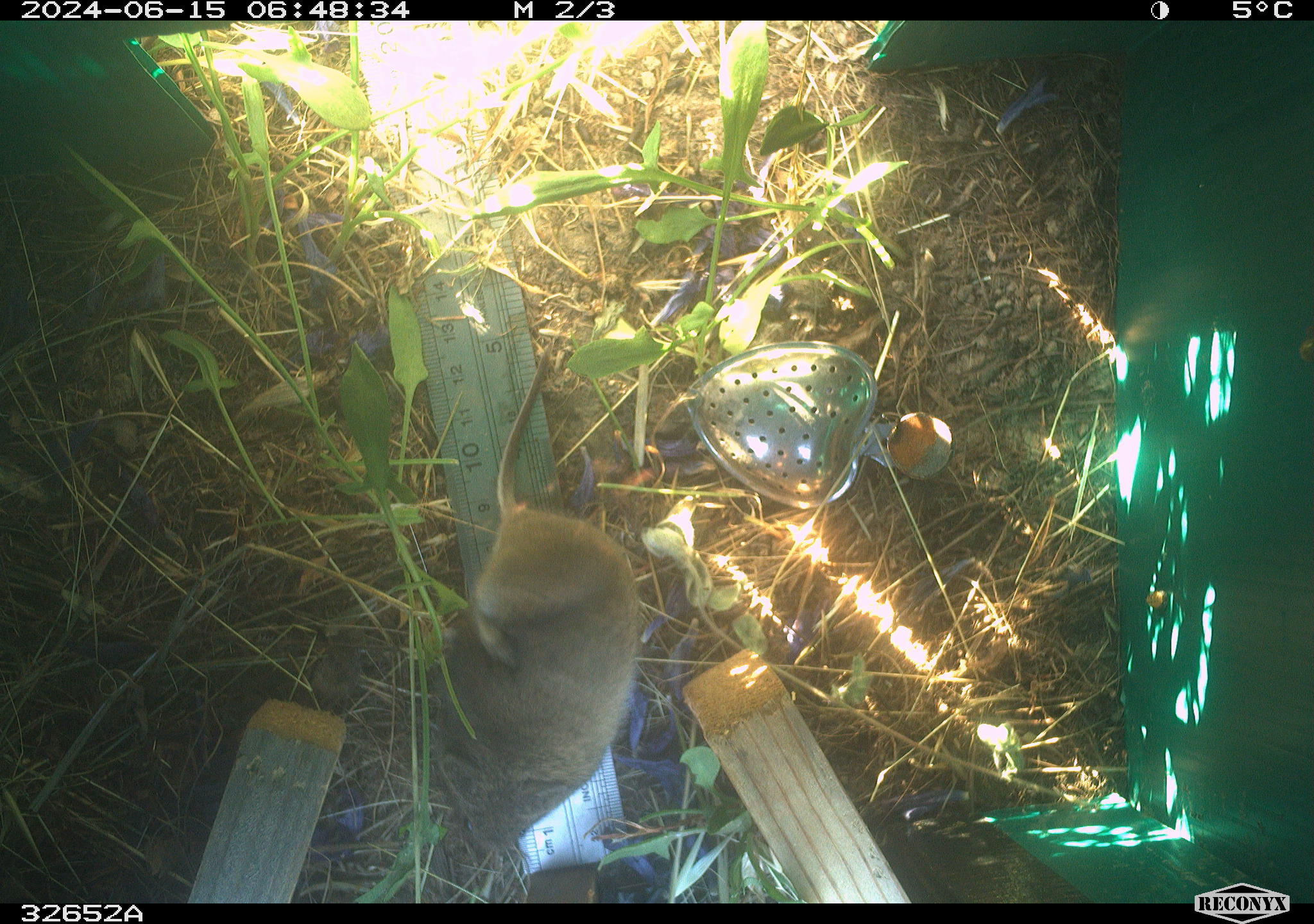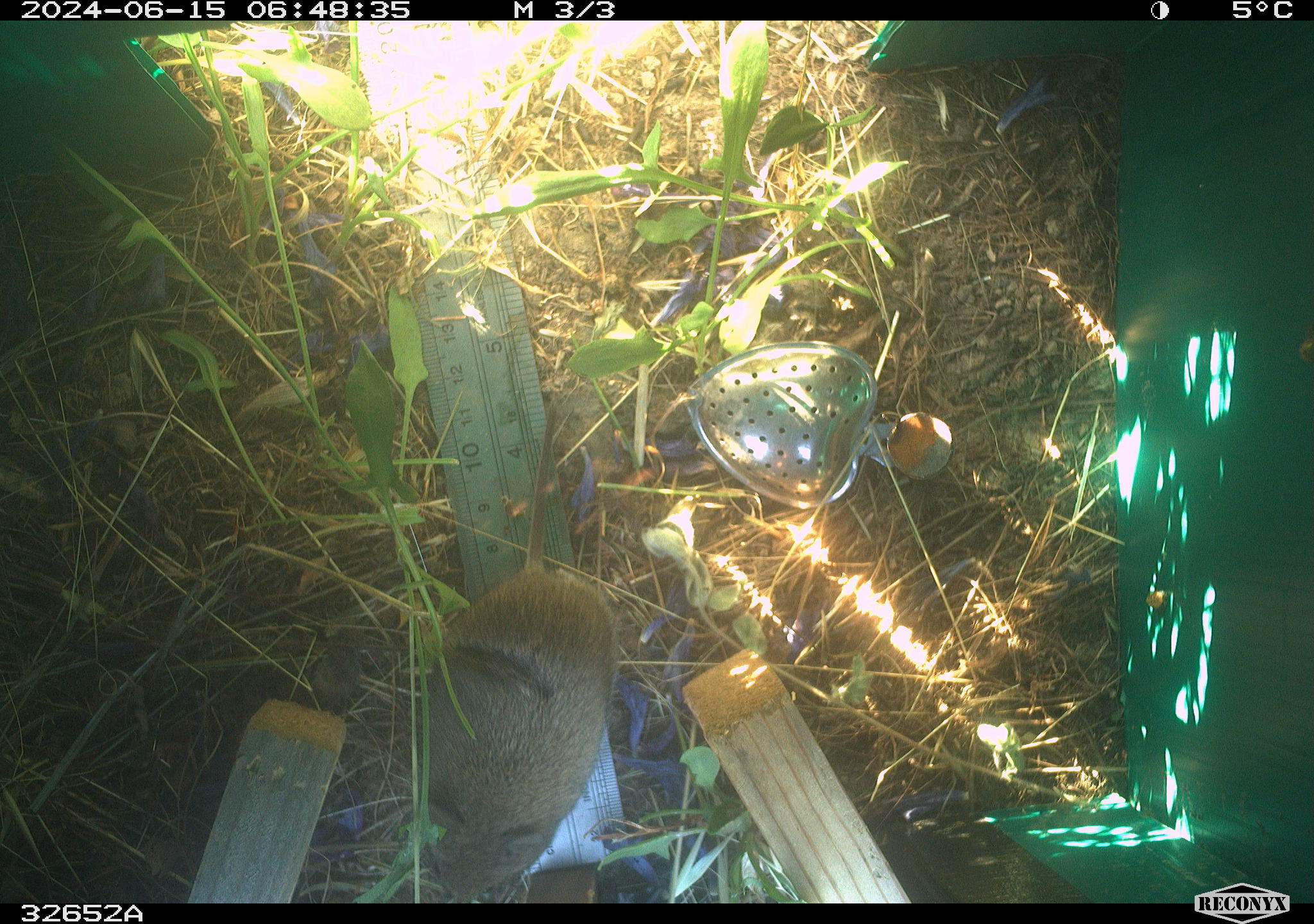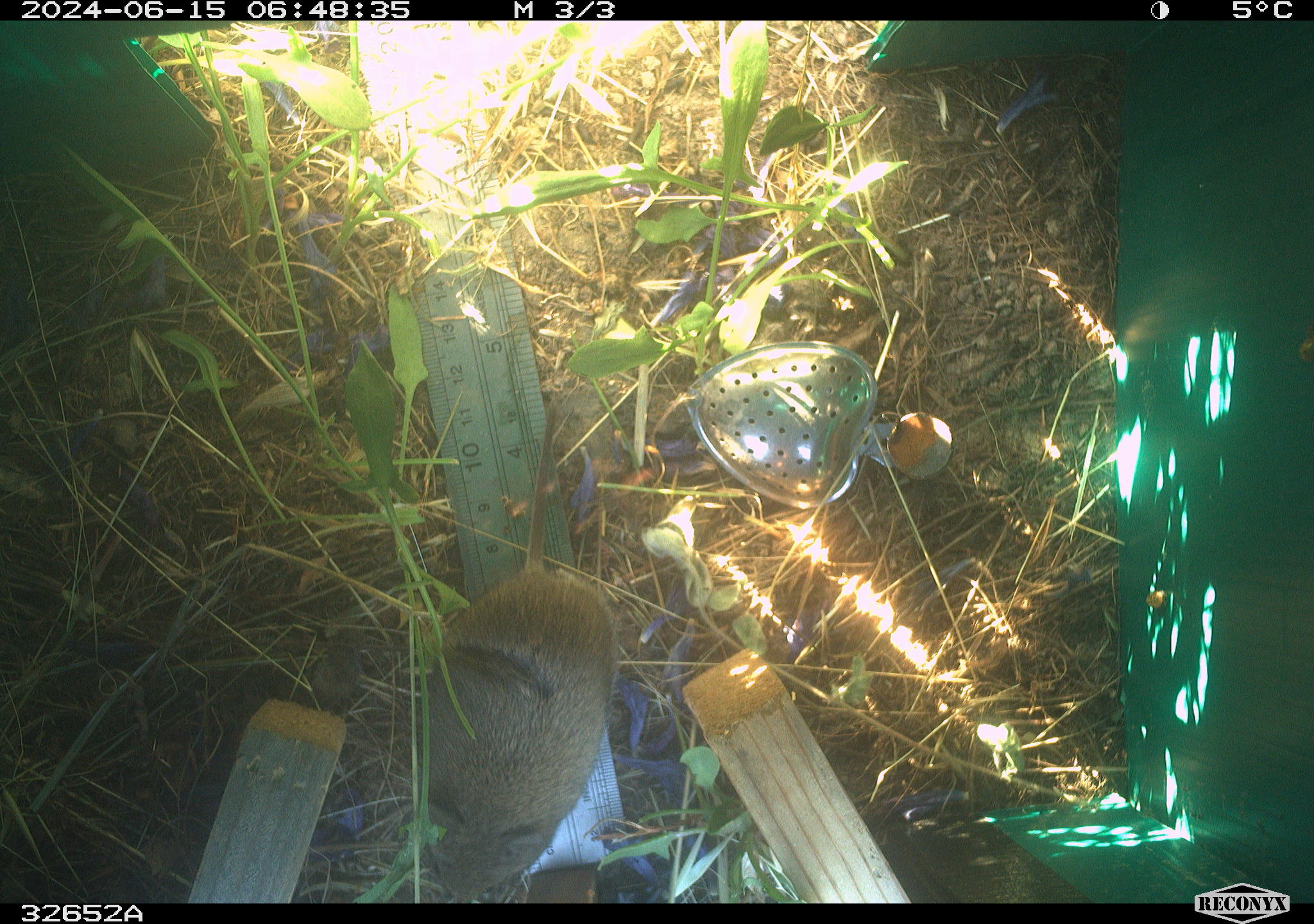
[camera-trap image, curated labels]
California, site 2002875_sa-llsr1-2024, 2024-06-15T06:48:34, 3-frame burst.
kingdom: Animalia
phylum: Chordata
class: Mammalia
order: Rodentia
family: Cricetidae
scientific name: Arvicolinae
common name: voles, lemmings, and muskrats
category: arvicolinae subfamily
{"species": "arvicolinae subfamily (voles, lemmings, and muskrats) (Arvicolinae)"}